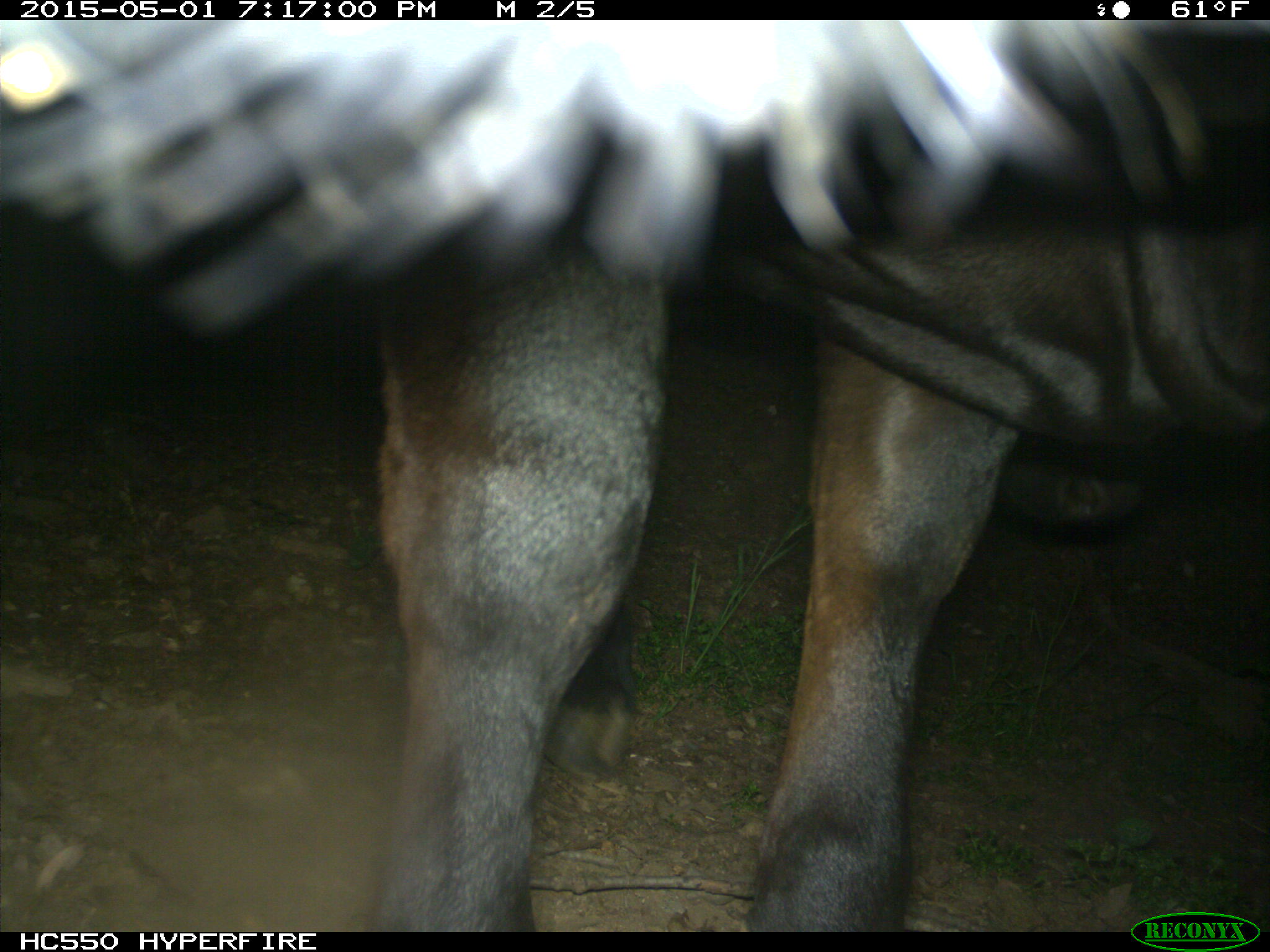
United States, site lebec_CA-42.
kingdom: Animalia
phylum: Chordata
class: Mammalia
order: Artiodactyla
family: Bovidae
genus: Bos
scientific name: Bos taurus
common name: domestic cow